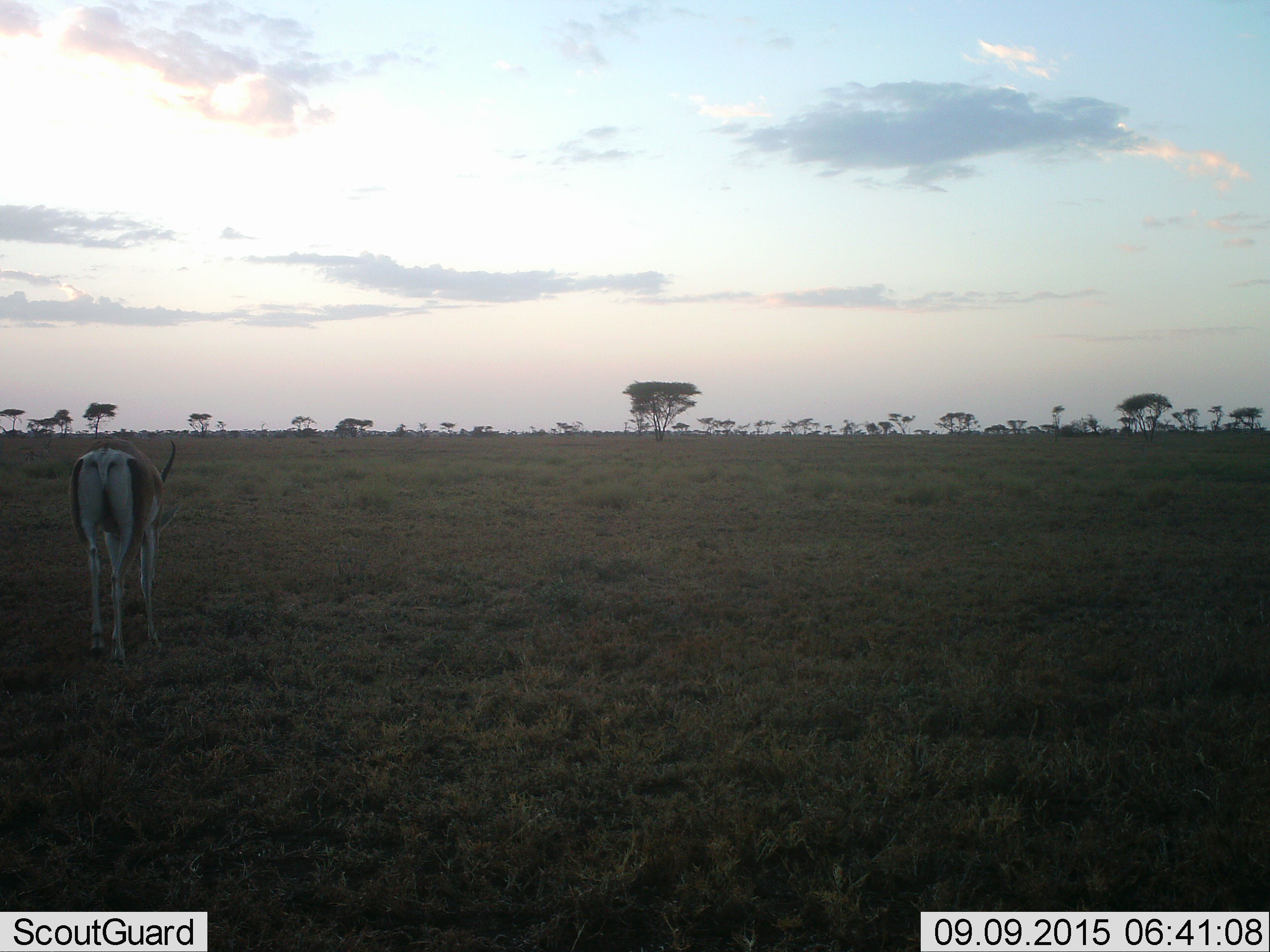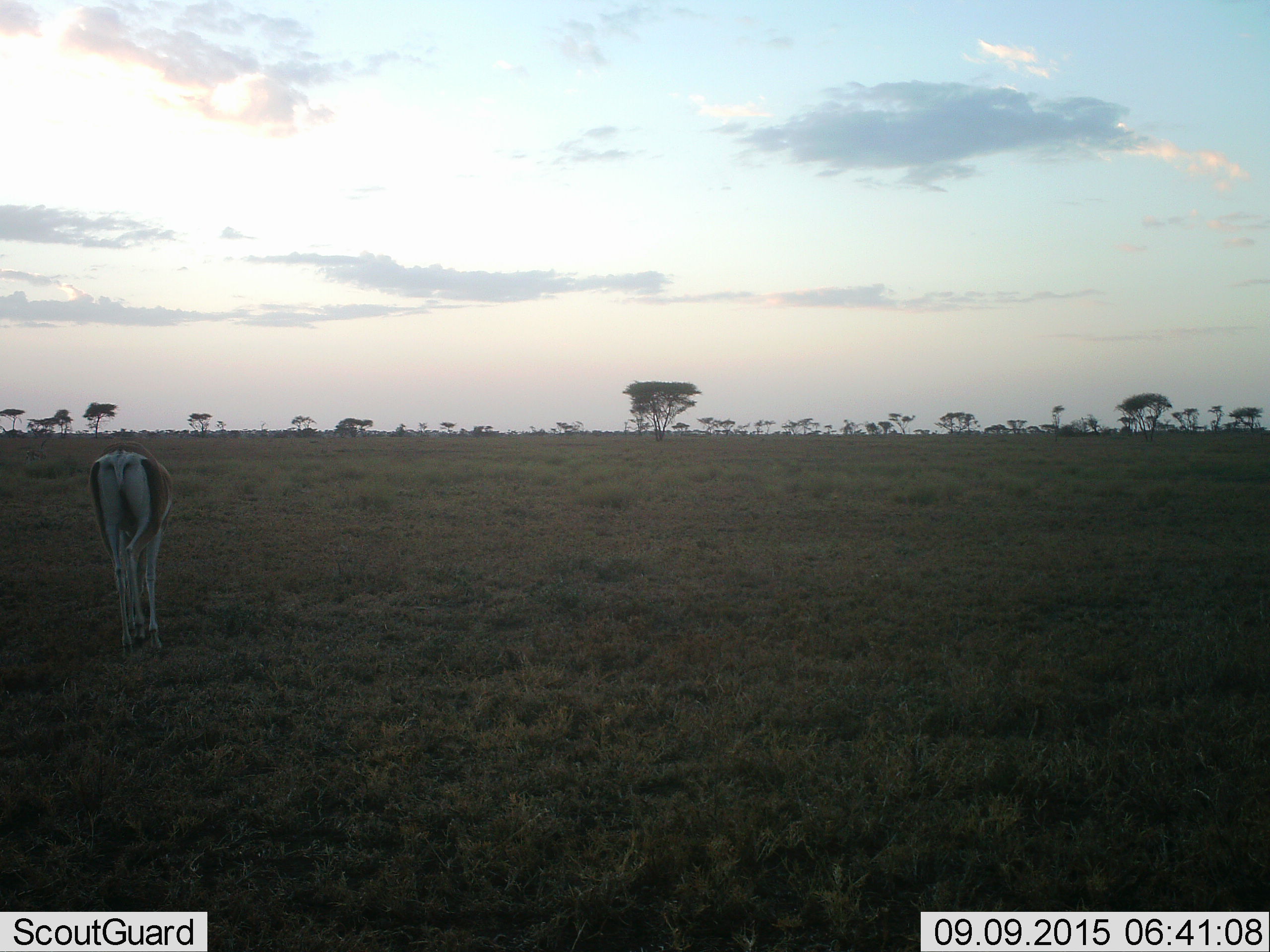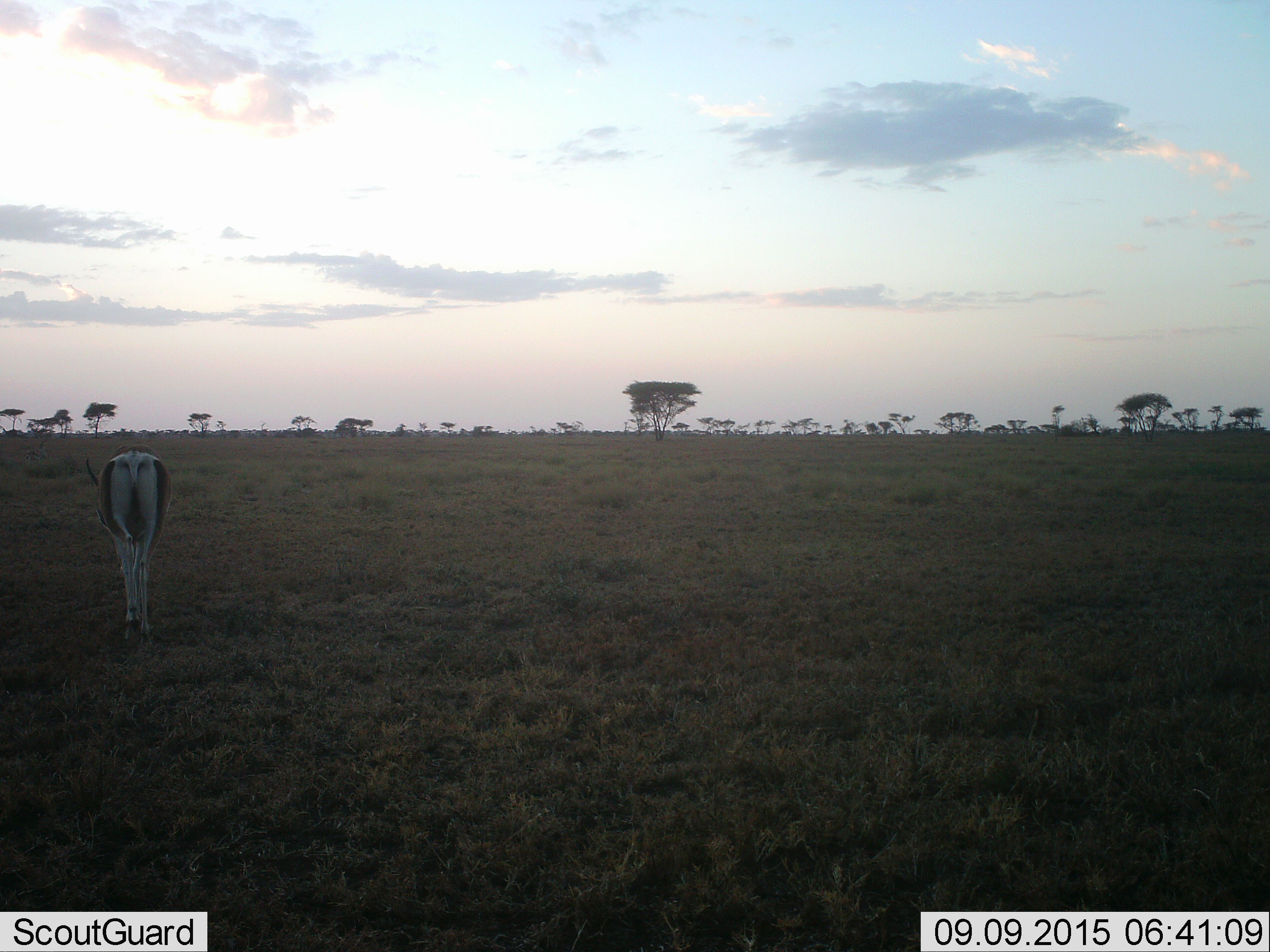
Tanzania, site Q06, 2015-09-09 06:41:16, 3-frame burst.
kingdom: Animalia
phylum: Chordata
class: Mammalia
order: Artiodactyla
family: Bovidae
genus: Eudorcas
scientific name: Eudorcas thomsonii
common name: thomson's gazelle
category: gazellethomsons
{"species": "gazellethomsons (thomson's gazelle) (Eudorcas thomsonii)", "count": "1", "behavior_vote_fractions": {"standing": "25%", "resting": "0%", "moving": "50%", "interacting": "0%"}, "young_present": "0%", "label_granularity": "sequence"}